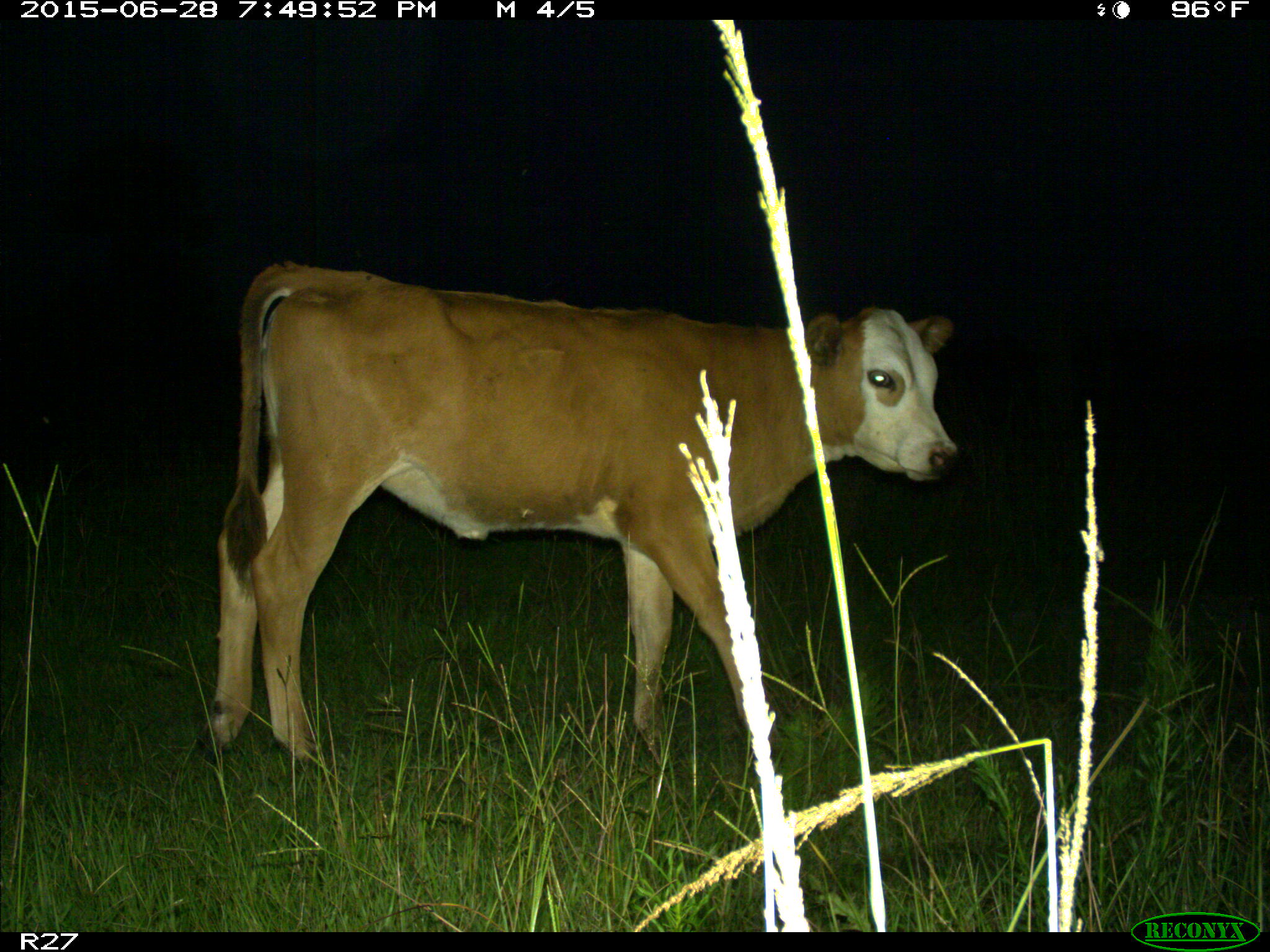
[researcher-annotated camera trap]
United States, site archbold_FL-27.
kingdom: Animalia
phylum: Chordata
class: Mammalia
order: Artiodactyla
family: Bovidae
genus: Bos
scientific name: Bos taurus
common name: domestic cow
Bos taurus (domestic cow).